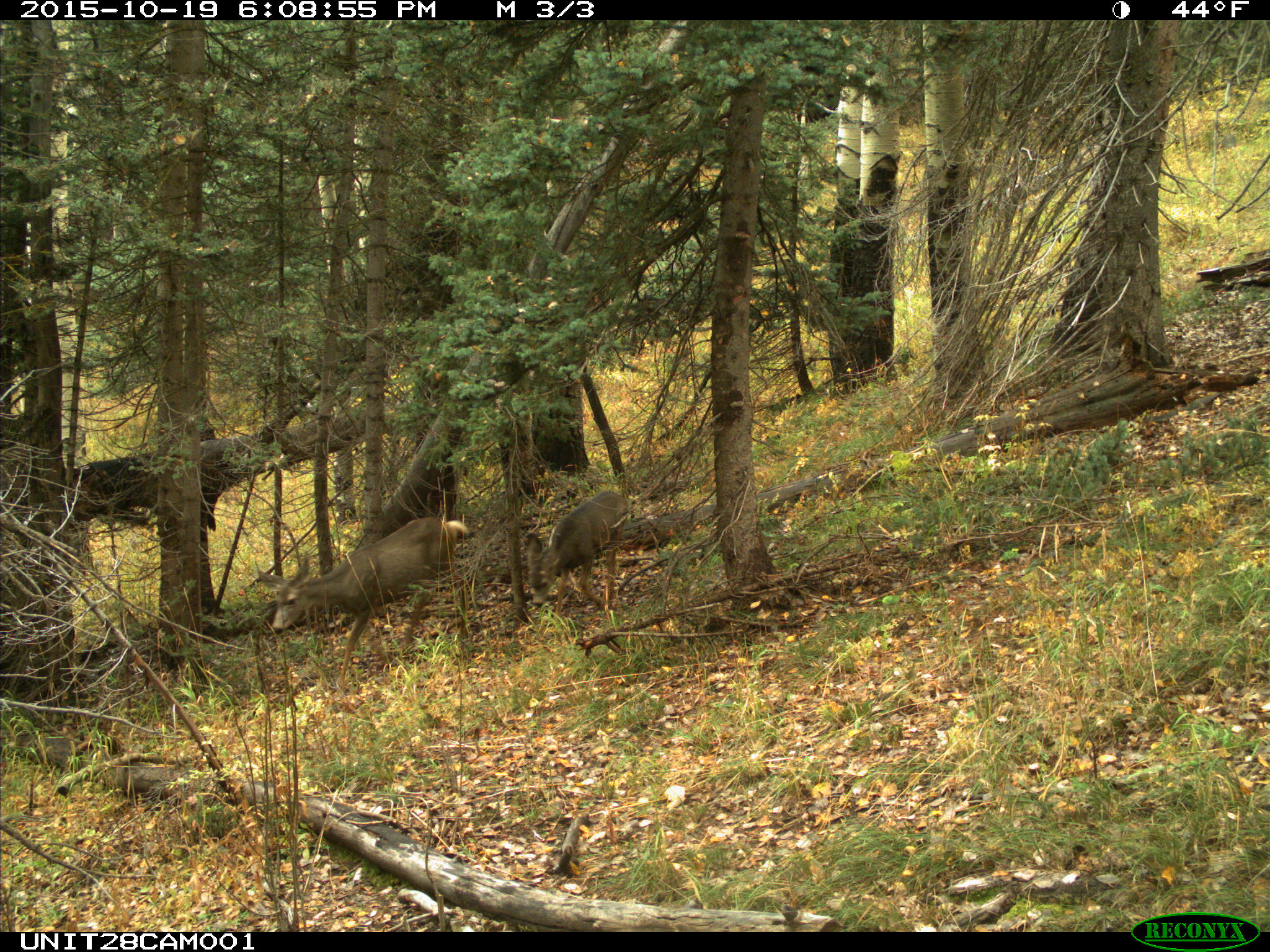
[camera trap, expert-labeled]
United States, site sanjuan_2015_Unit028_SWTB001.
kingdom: Animalia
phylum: Chordata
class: Mammalia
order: Artiodactyla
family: Cervidae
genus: Odocoileus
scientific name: Odocoileus hemionus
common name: mule deer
Odocoileus hemionus (mule deer).